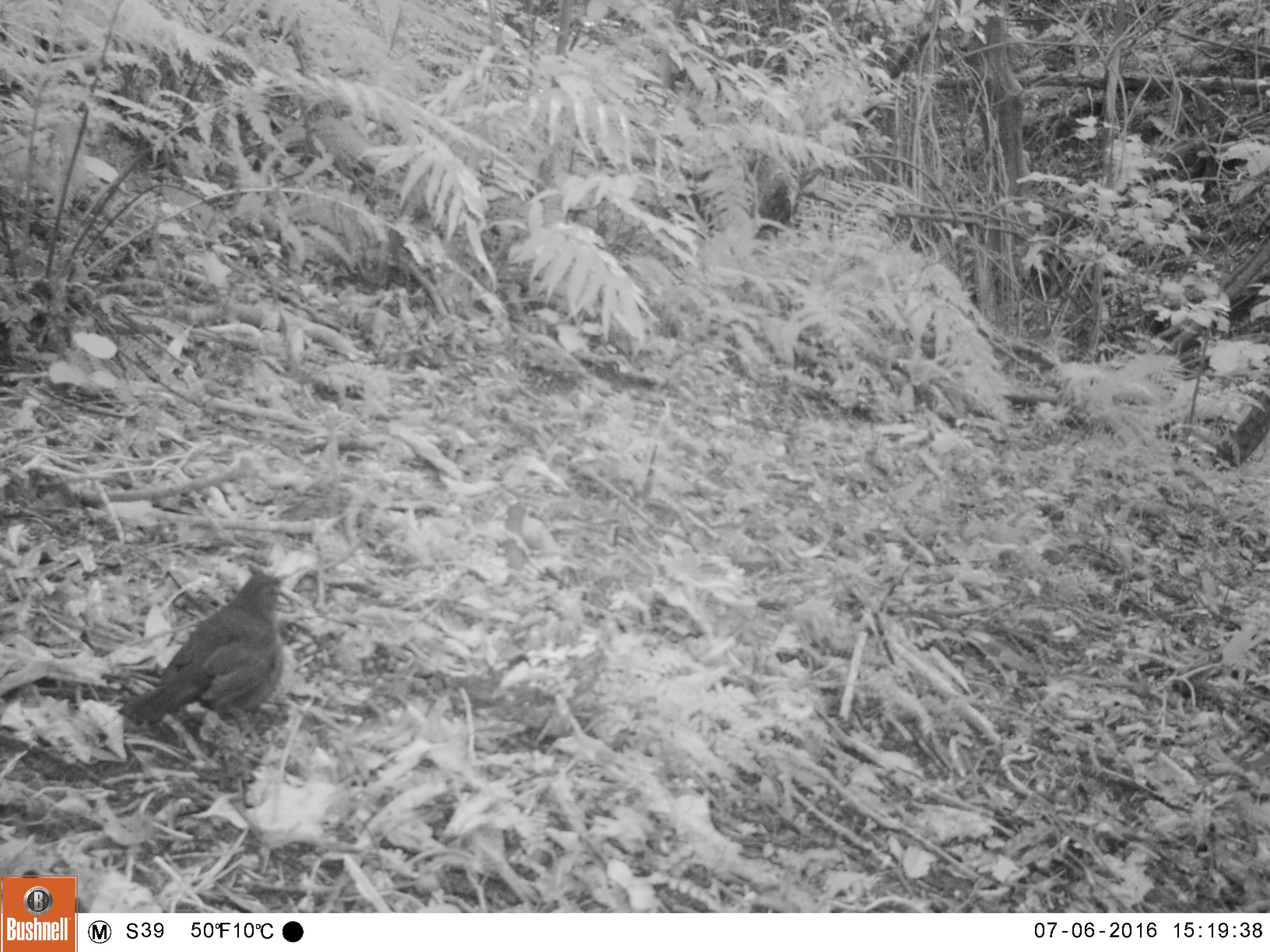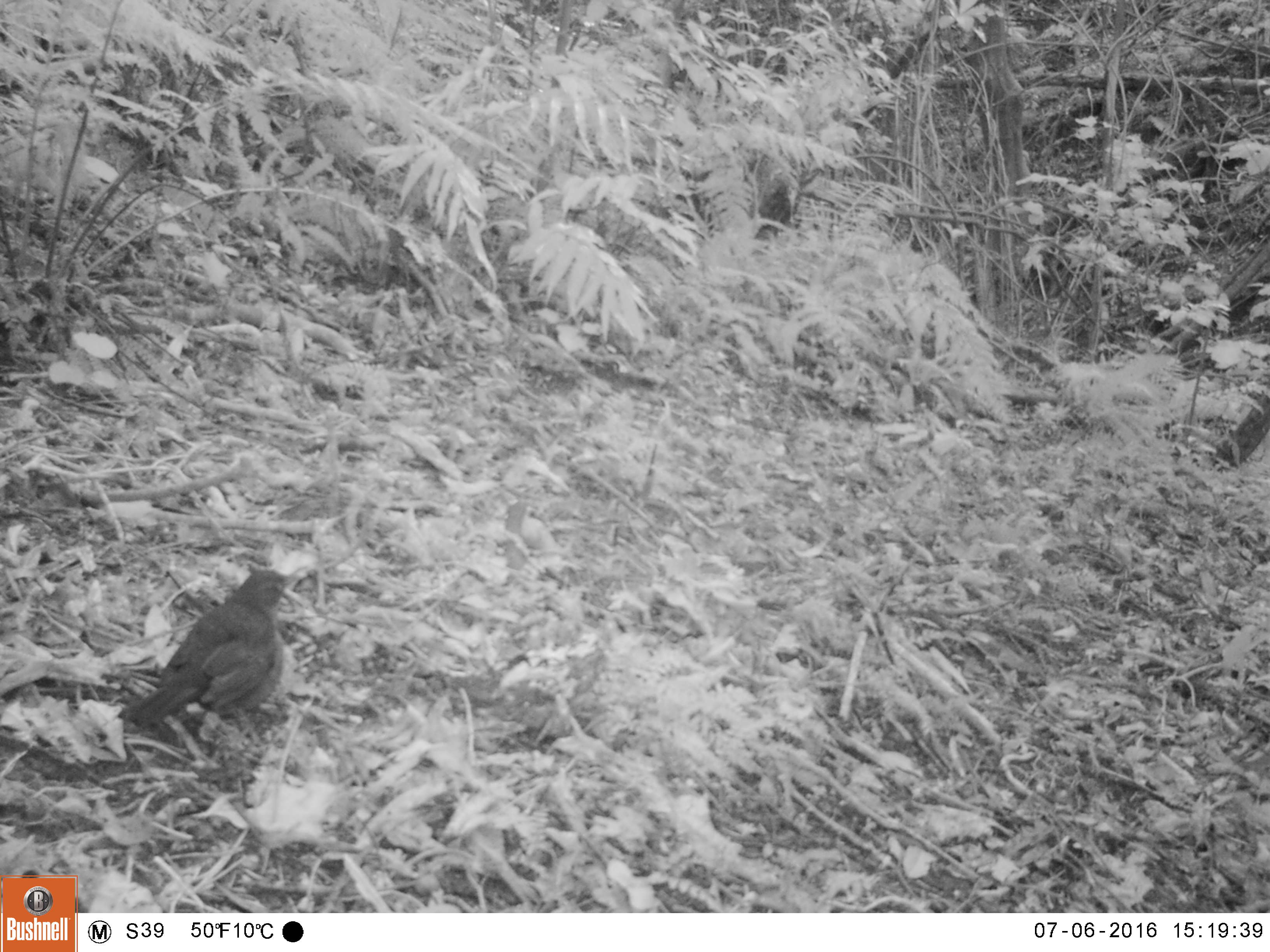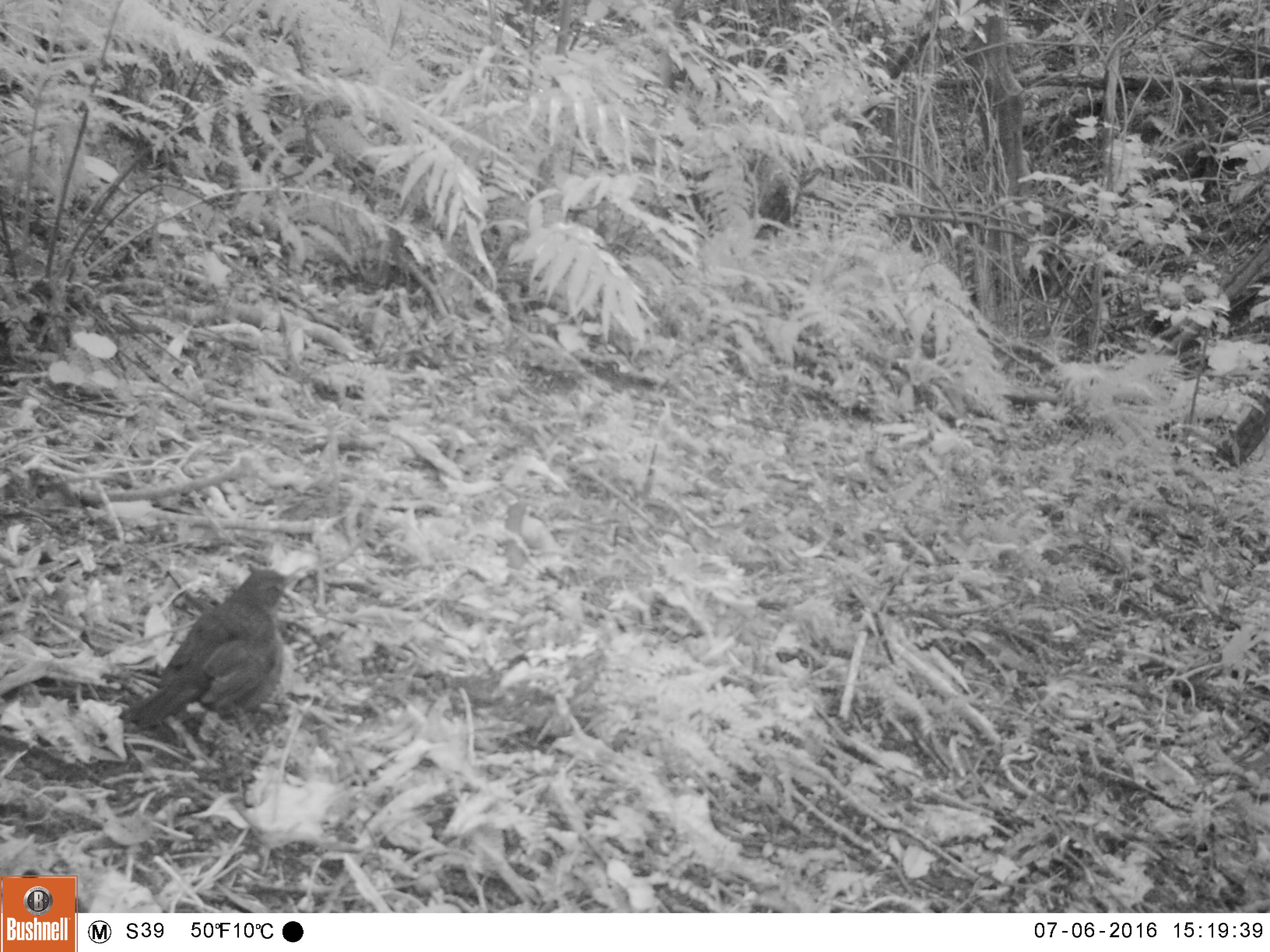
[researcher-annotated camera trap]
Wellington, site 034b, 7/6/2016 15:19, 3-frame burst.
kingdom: Animalia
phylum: Chordata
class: Aves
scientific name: Aves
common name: bird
Bird (Aves).